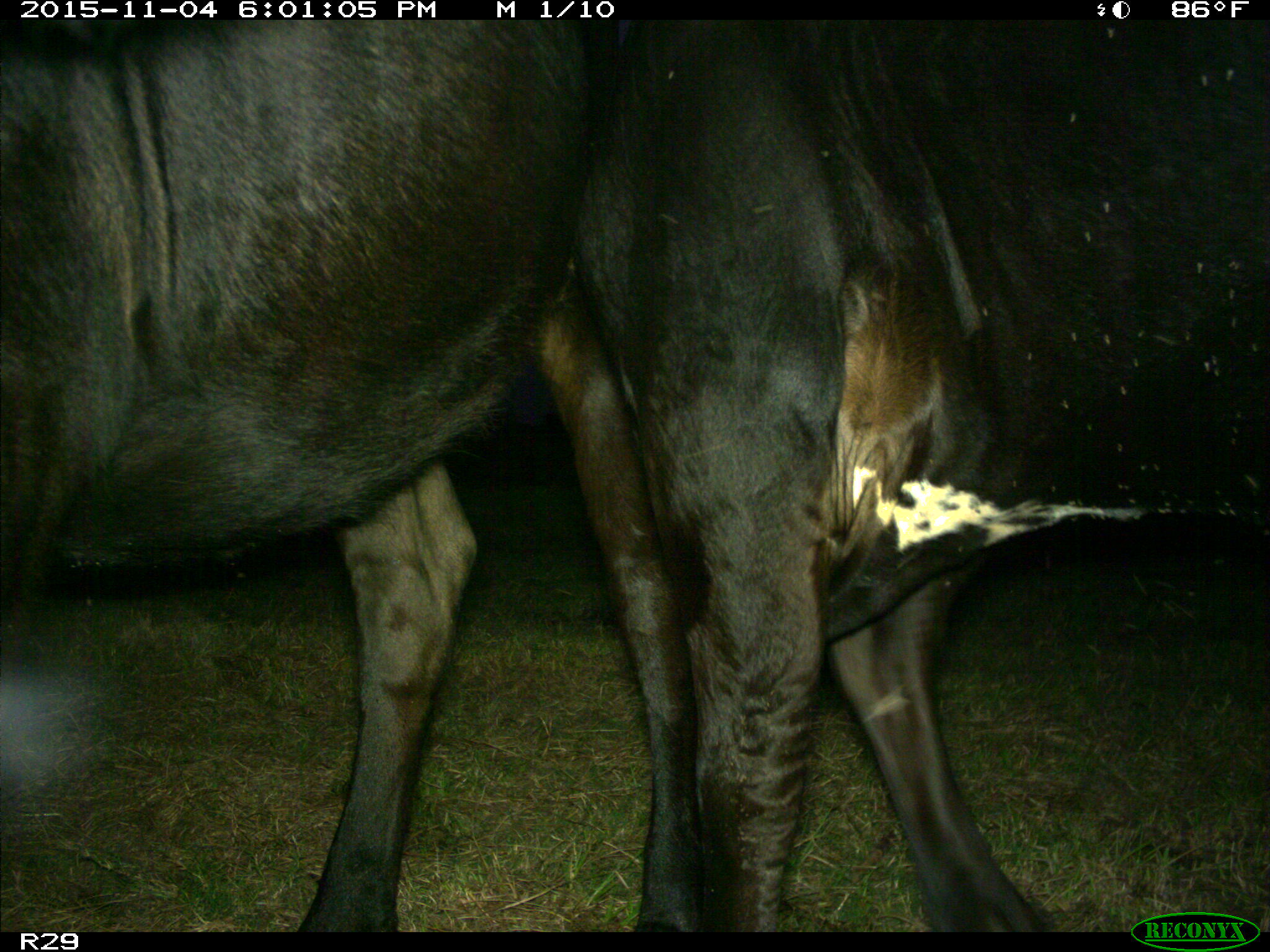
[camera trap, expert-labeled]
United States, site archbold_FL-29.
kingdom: Animalia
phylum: Chordata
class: Mammalia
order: Artiodactyla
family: Bovidae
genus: Bos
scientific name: Bos taurus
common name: domestic cow